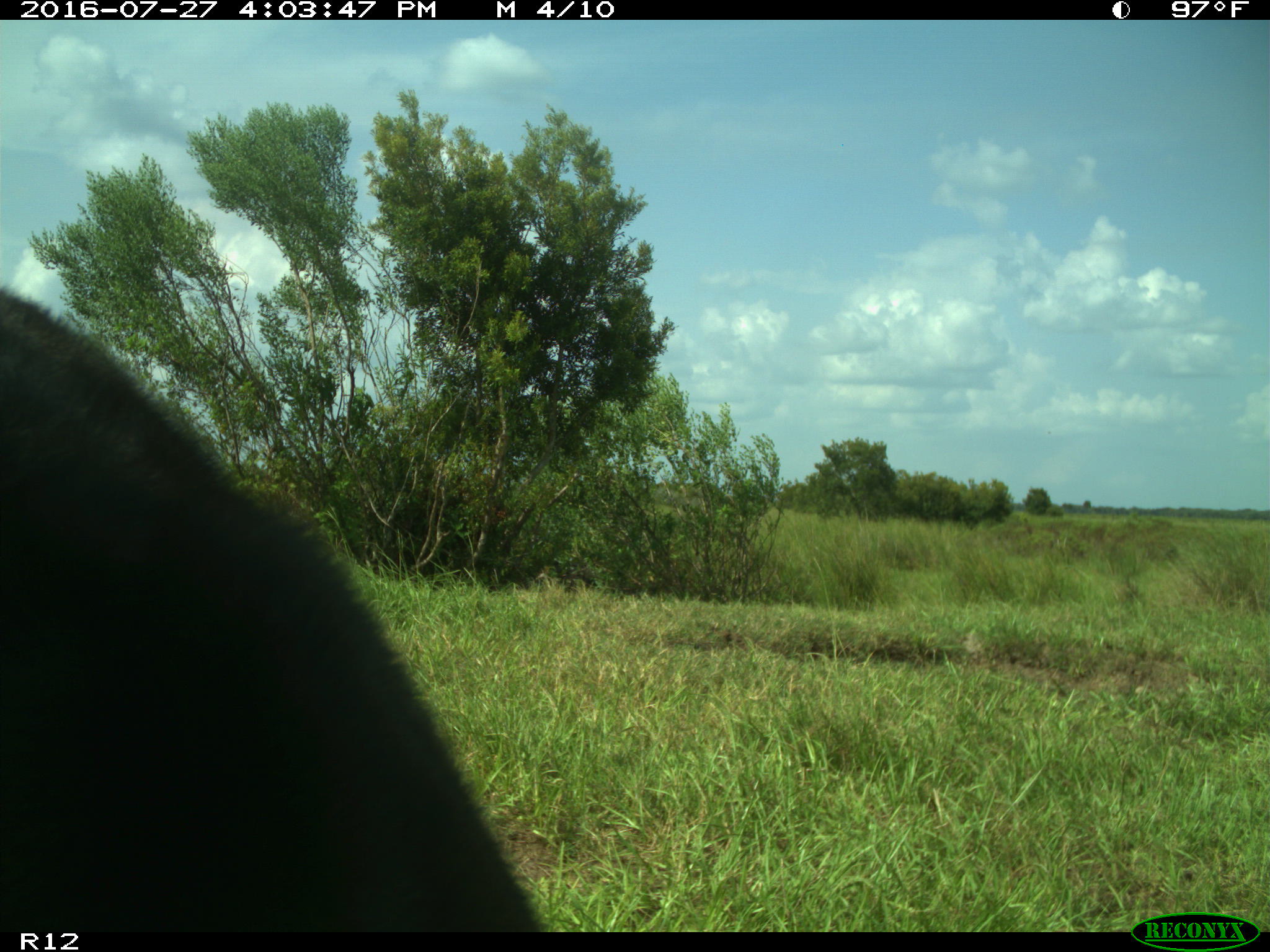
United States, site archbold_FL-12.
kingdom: Animalia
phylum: Chordata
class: Mammalia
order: Artiodactyla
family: Bovidae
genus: Bos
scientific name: Bos taurus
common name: domestic cow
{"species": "Bos taurus (domestic cow)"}